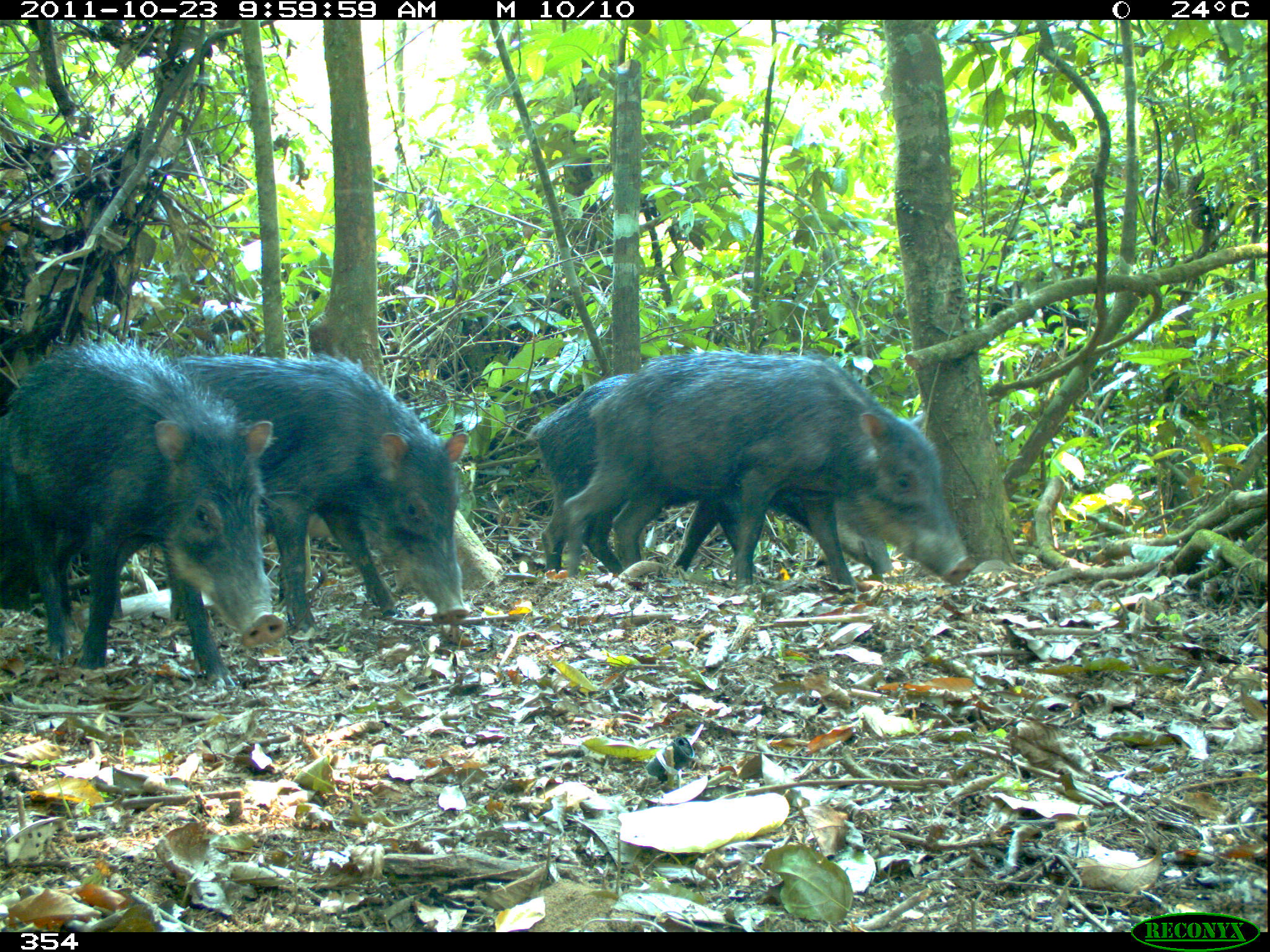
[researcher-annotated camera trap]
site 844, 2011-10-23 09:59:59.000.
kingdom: Animalia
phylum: Chordata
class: Mammalia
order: Artiodactyla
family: Tayassuidae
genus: Tayassu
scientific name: Tayassu pecari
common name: white-lipped peccary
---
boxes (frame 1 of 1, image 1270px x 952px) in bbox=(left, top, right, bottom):
tayassu pecari: bbox=(0, 337, 287, 692); bbox=(562, 346, 975, 584); bbox=(168, 350, 470, 629); bbox=(531, 373, 894, 578)